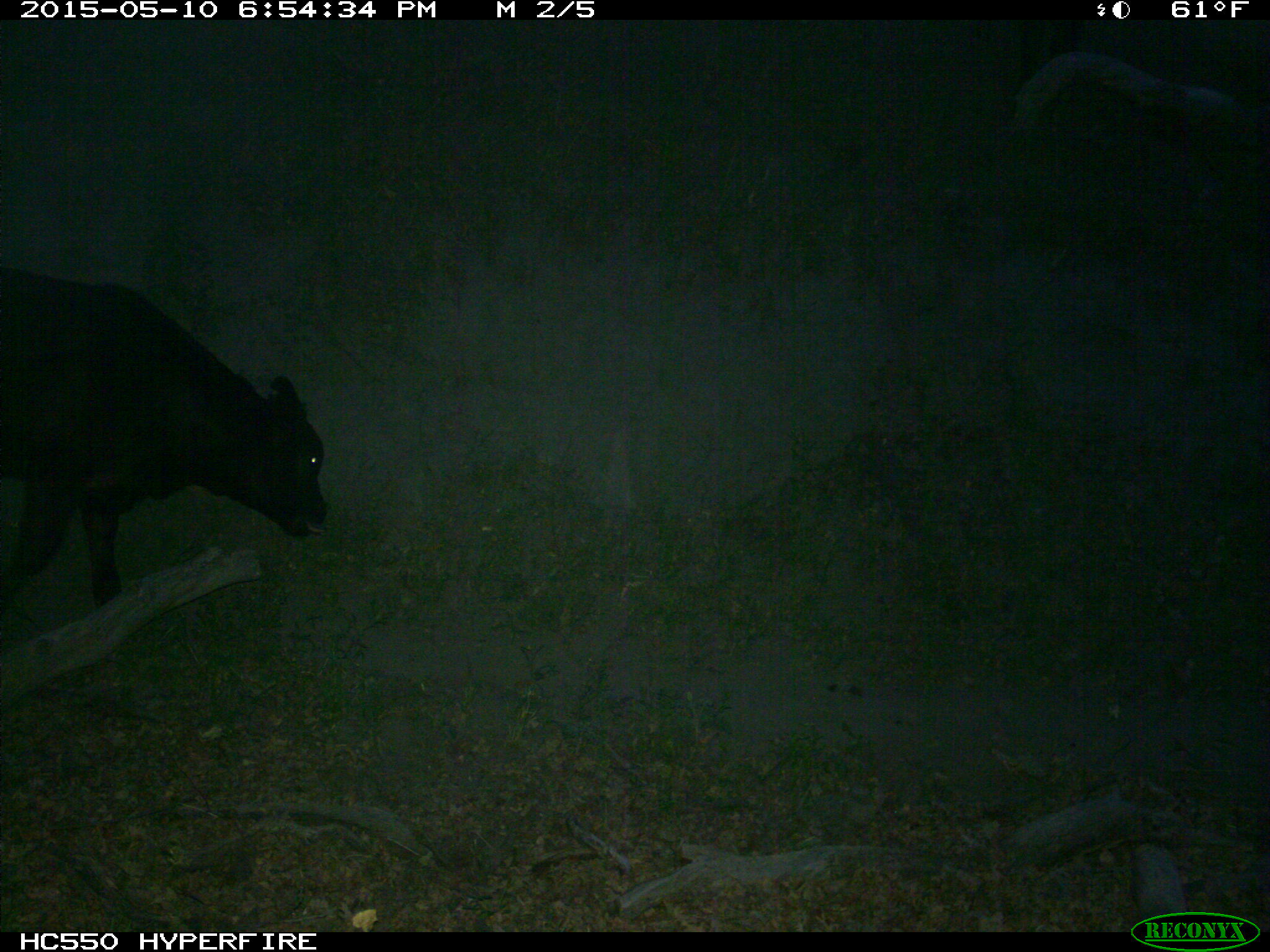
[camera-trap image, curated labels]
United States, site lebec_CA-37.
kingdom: Animalia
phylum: Chordata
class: Mammalia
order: Artiodactyla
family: Bovidae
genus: Bos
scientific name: Bos taurus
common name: domestic cow